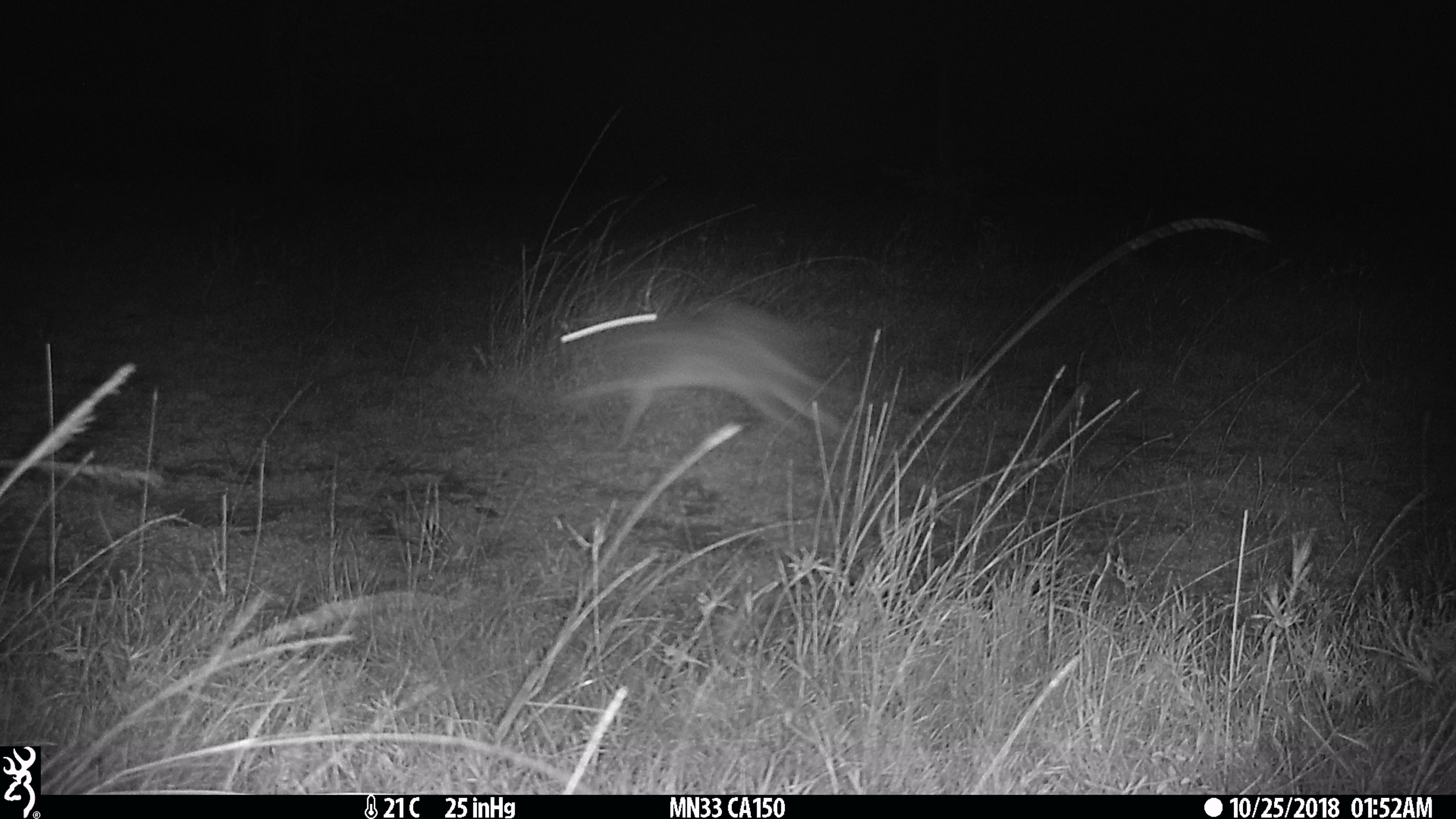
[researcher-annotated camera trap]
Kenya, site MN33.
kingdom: Animalia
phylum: Chordata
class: Mammalia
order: Lagomorpha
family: Leporidae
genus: Lepus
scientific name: Lepus capensis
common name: cape hare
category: hare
Hare (cape hare) (Lepus capensis).